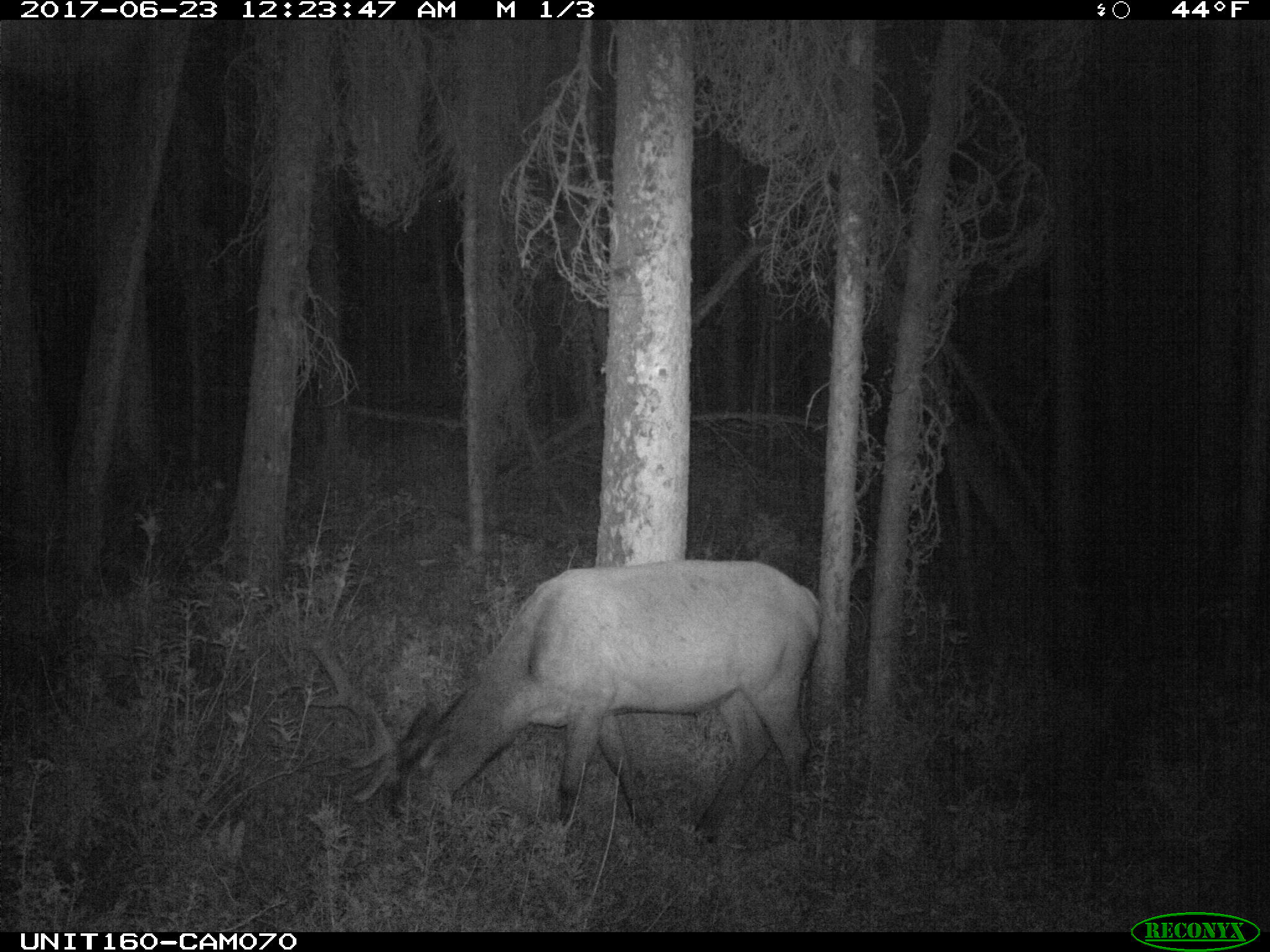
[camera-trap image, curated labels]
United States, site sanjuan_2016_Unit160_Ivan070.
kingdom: Animalia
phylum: Chordata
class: Mammalia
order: Artiodactyla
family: Cervidae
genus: Cervus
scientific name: Cervus elaphus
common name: red deer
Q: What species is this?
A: Cervus elaphus (red deer).